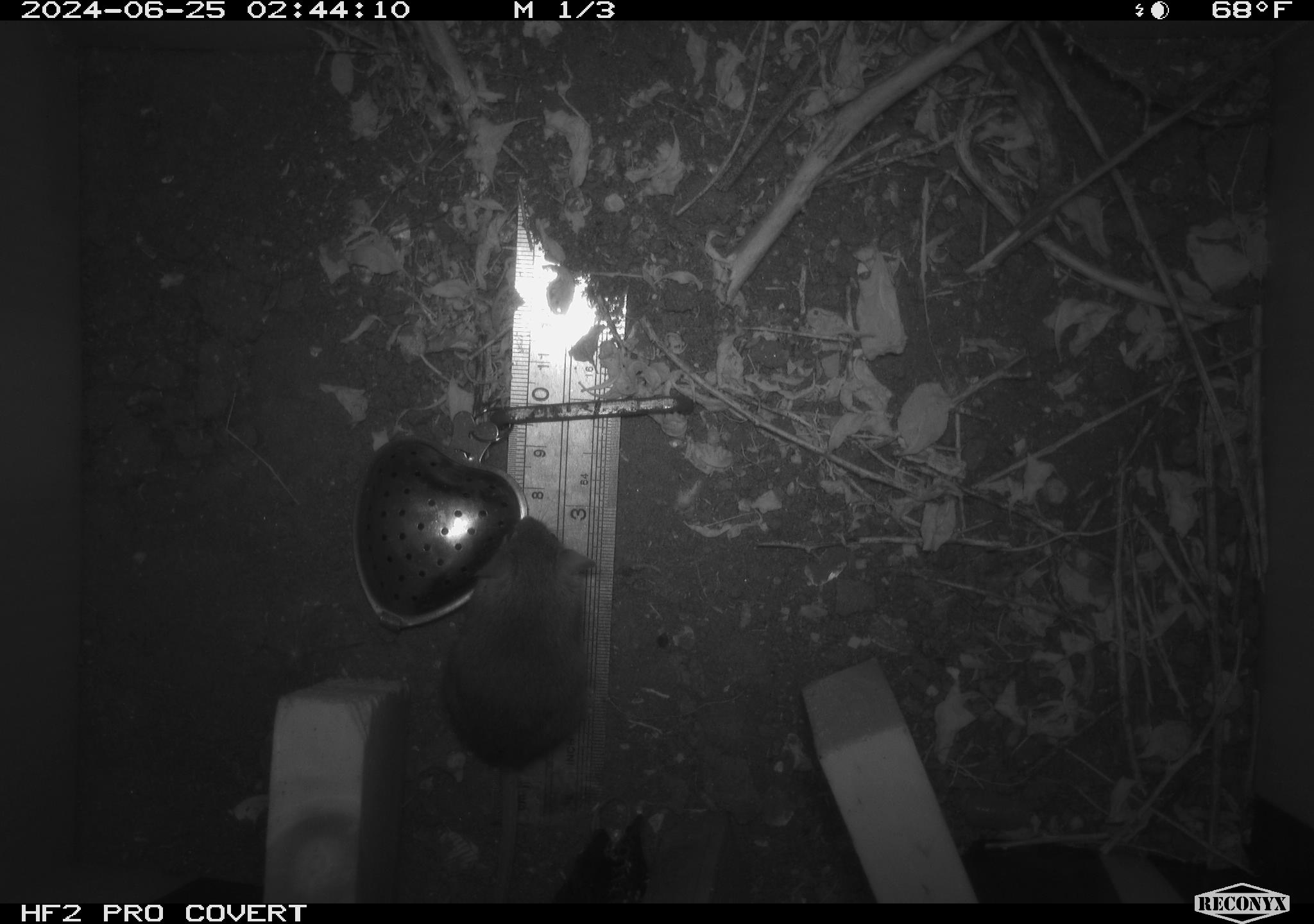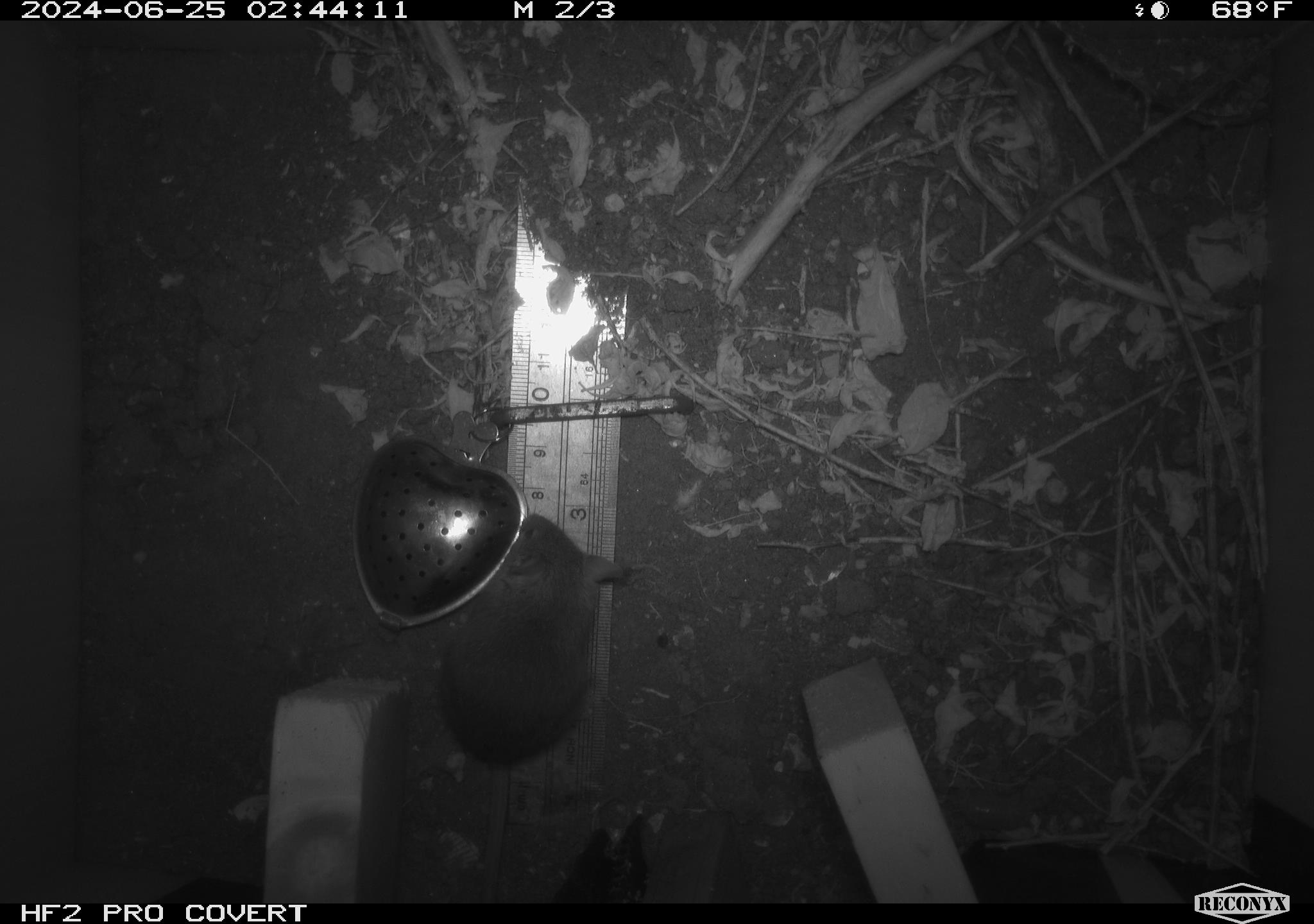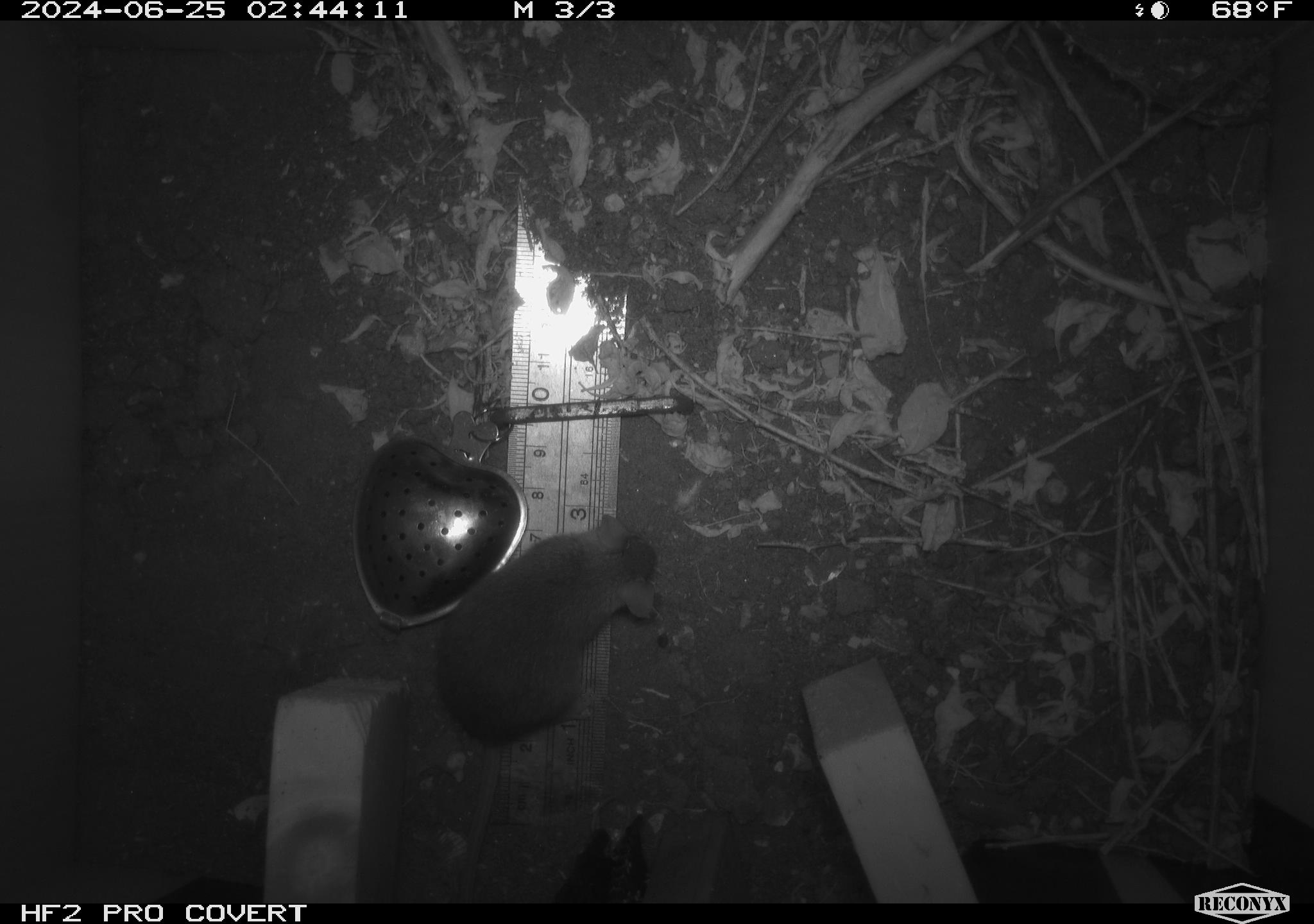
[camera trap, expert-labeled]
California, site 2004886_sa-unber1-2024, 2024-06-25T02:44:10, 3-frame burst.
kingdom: Animalia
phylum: Chordata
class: Mammalia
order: Rodentia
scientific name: Rodentia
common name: mouse species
Mouse species (Rodentia).